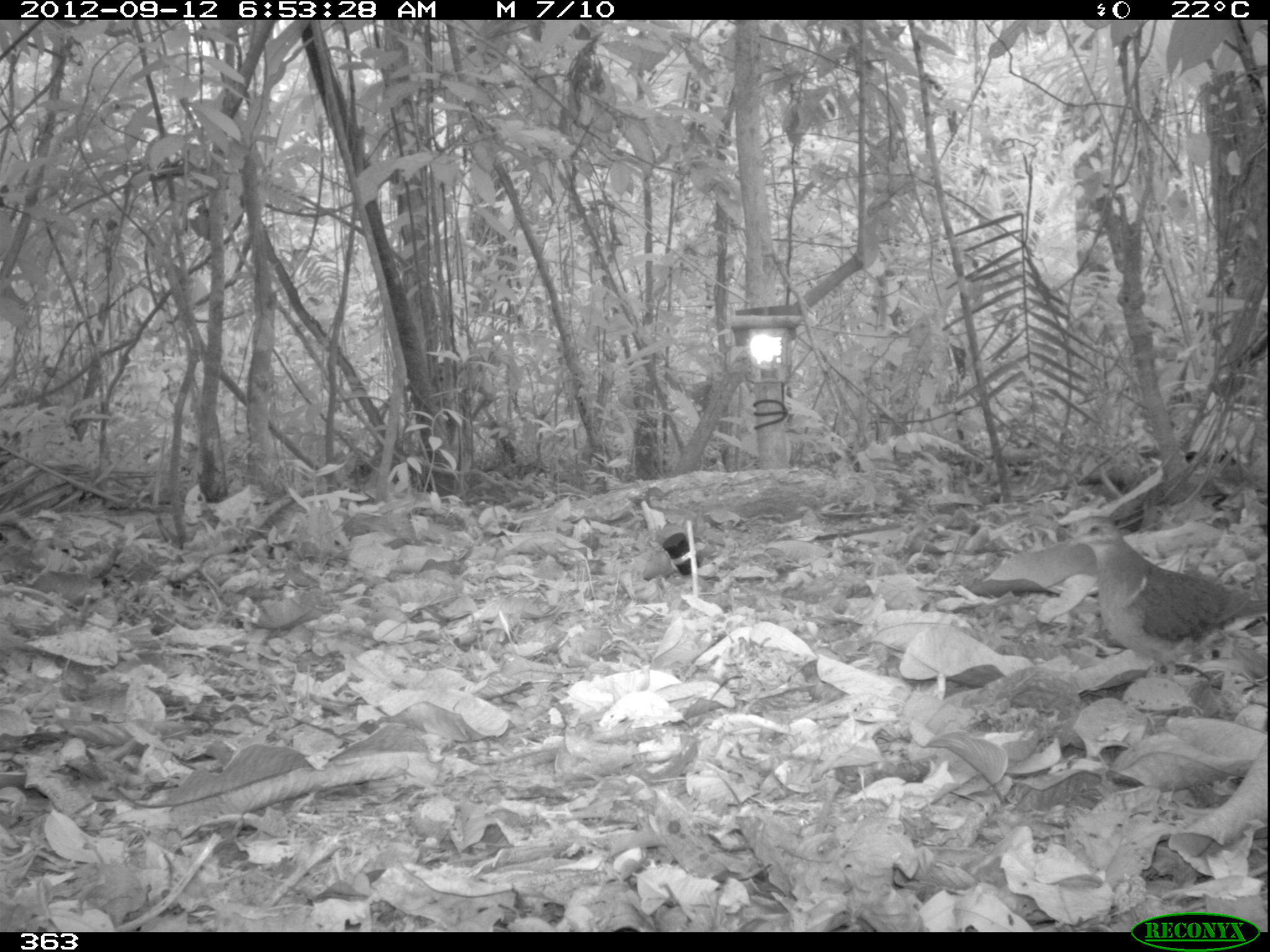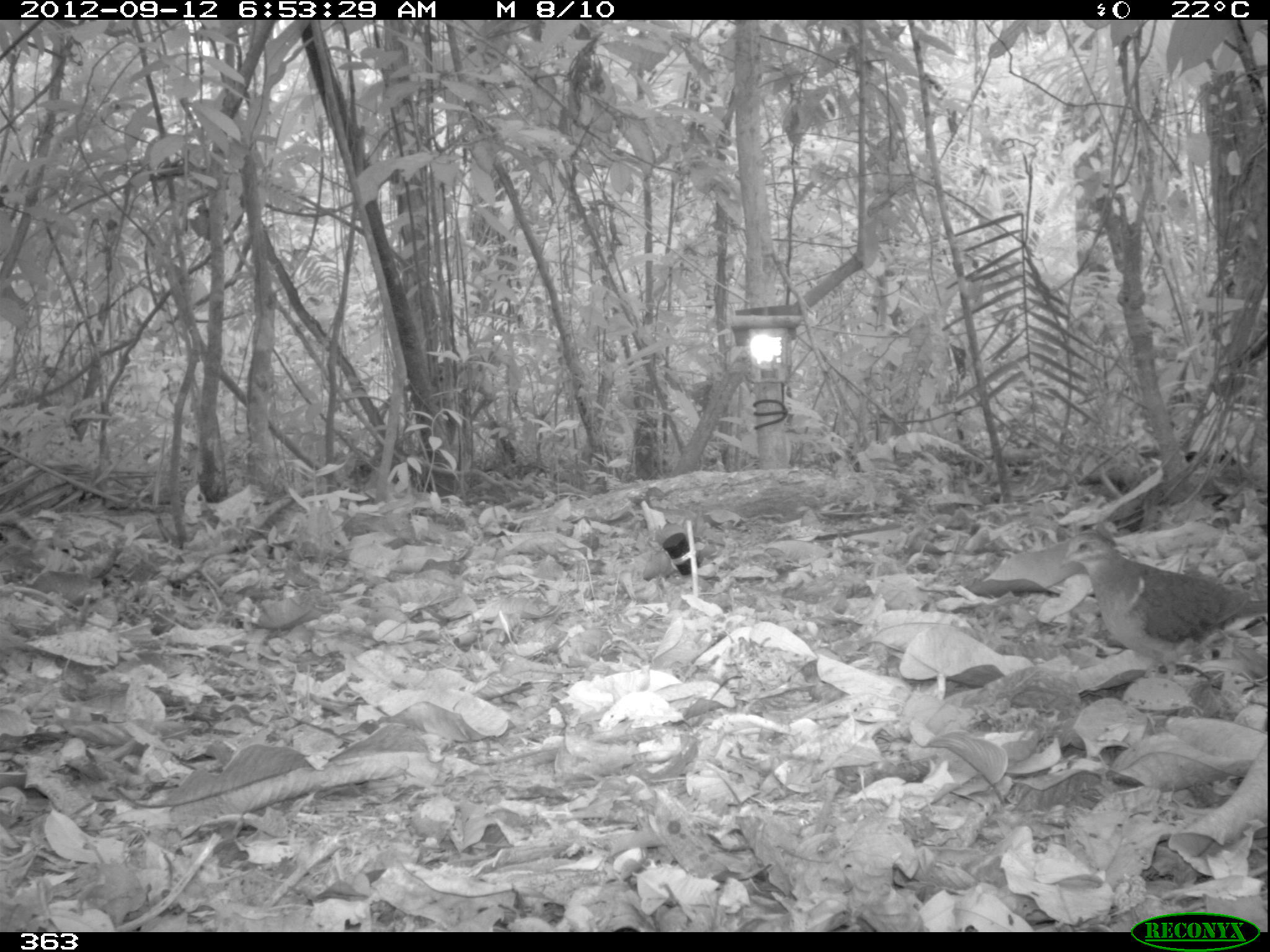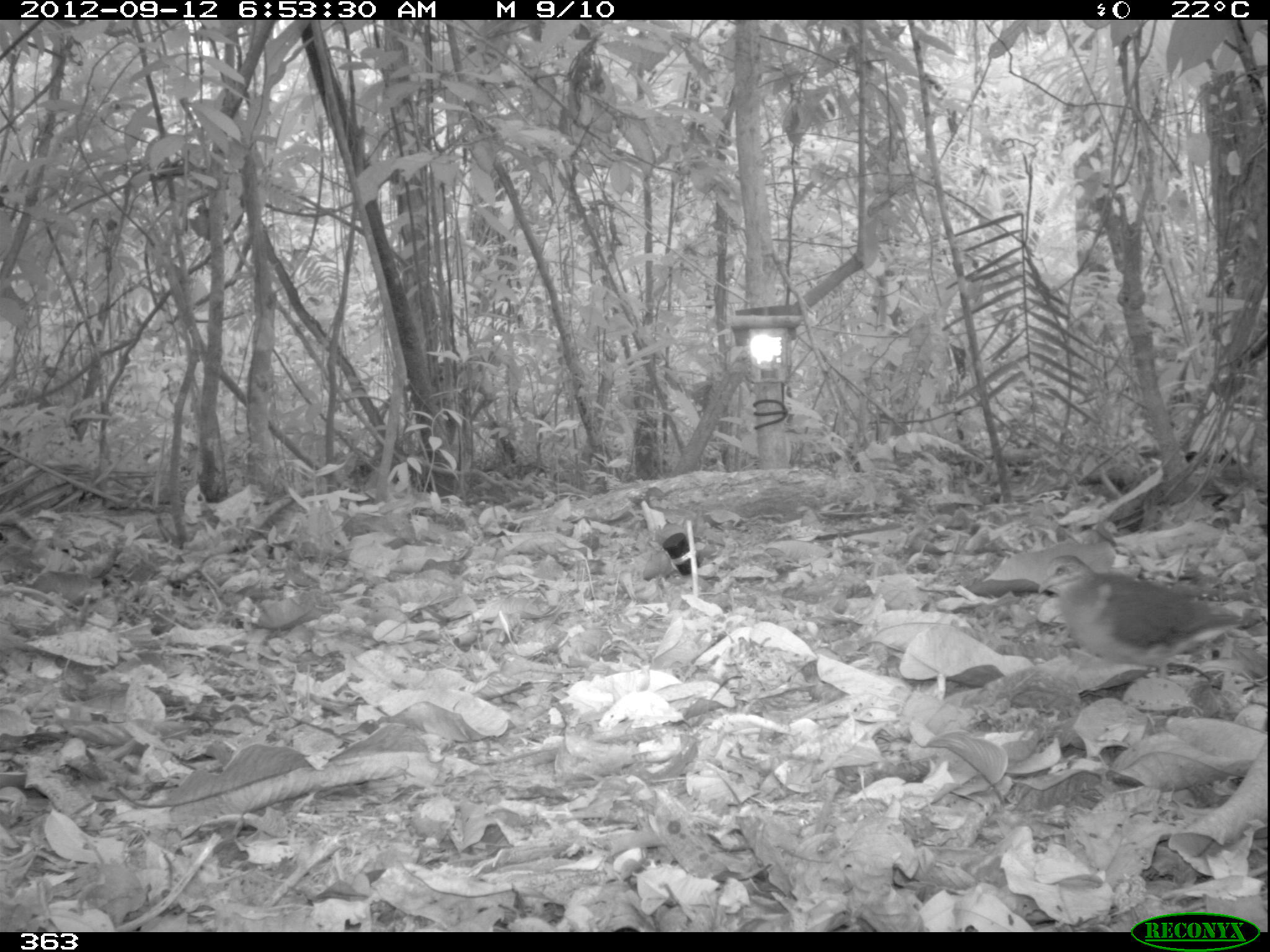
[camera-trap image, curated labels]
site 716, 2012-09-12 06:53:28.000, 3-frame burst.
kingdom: Animalia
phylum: Chordata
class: Aves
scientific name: Aves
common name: bird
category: unknown bird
Unknown bird (bird) (Aves).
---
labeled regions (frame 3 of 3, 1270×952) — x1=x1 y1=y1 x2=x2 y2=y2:
unknown bird: x1=1035 y1=553 x2=1266 y2=724